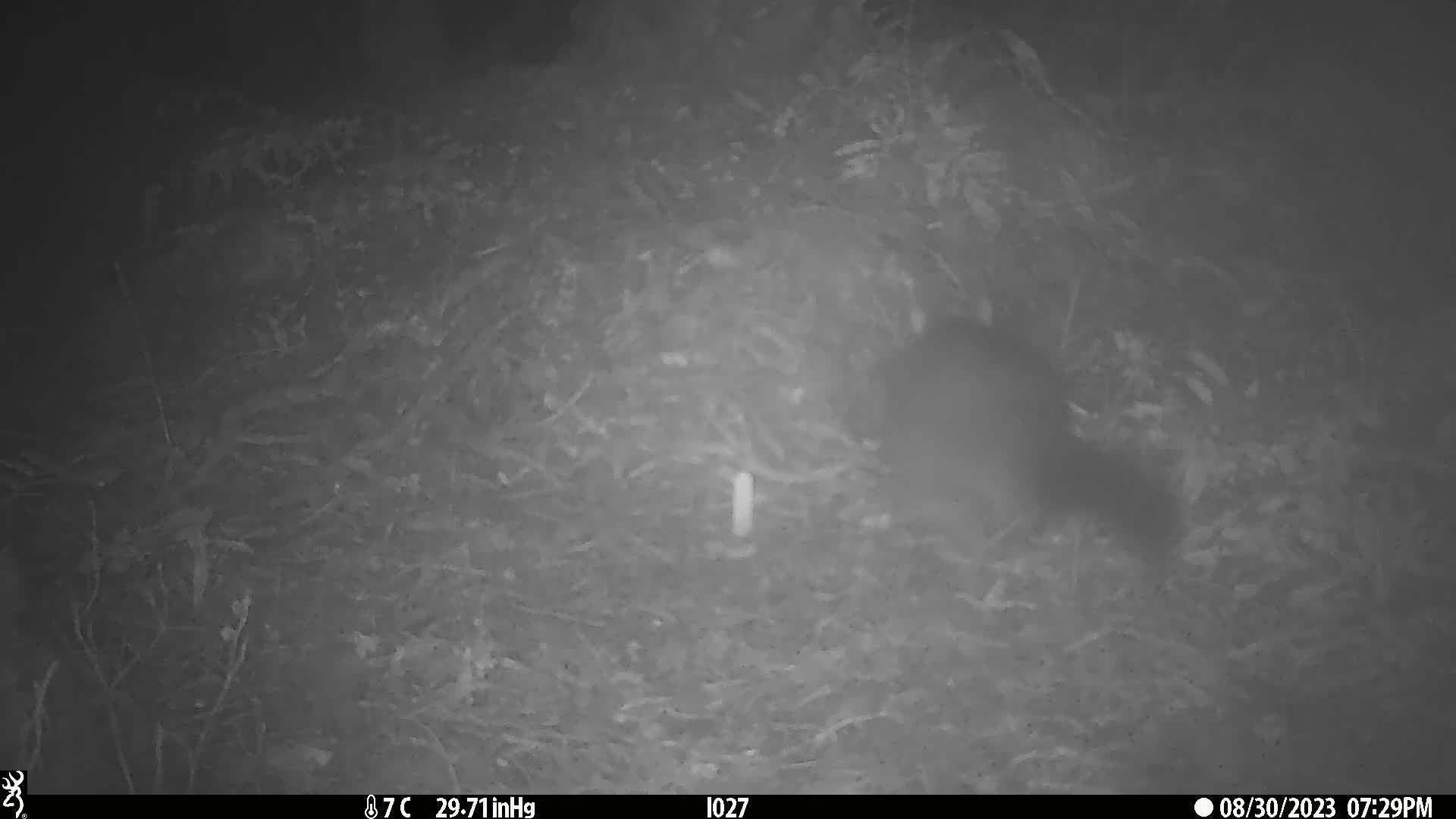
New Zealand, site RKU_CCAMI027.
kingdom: Animalia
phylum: Chordata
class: Mammalia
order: Diprotodontia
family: Phalangeridae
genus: Trichosurus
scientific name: Trichosurus vulpecula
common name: common brushtail possum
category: possum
Possum (common brushtail possum) (Trichosurus vulpecula).